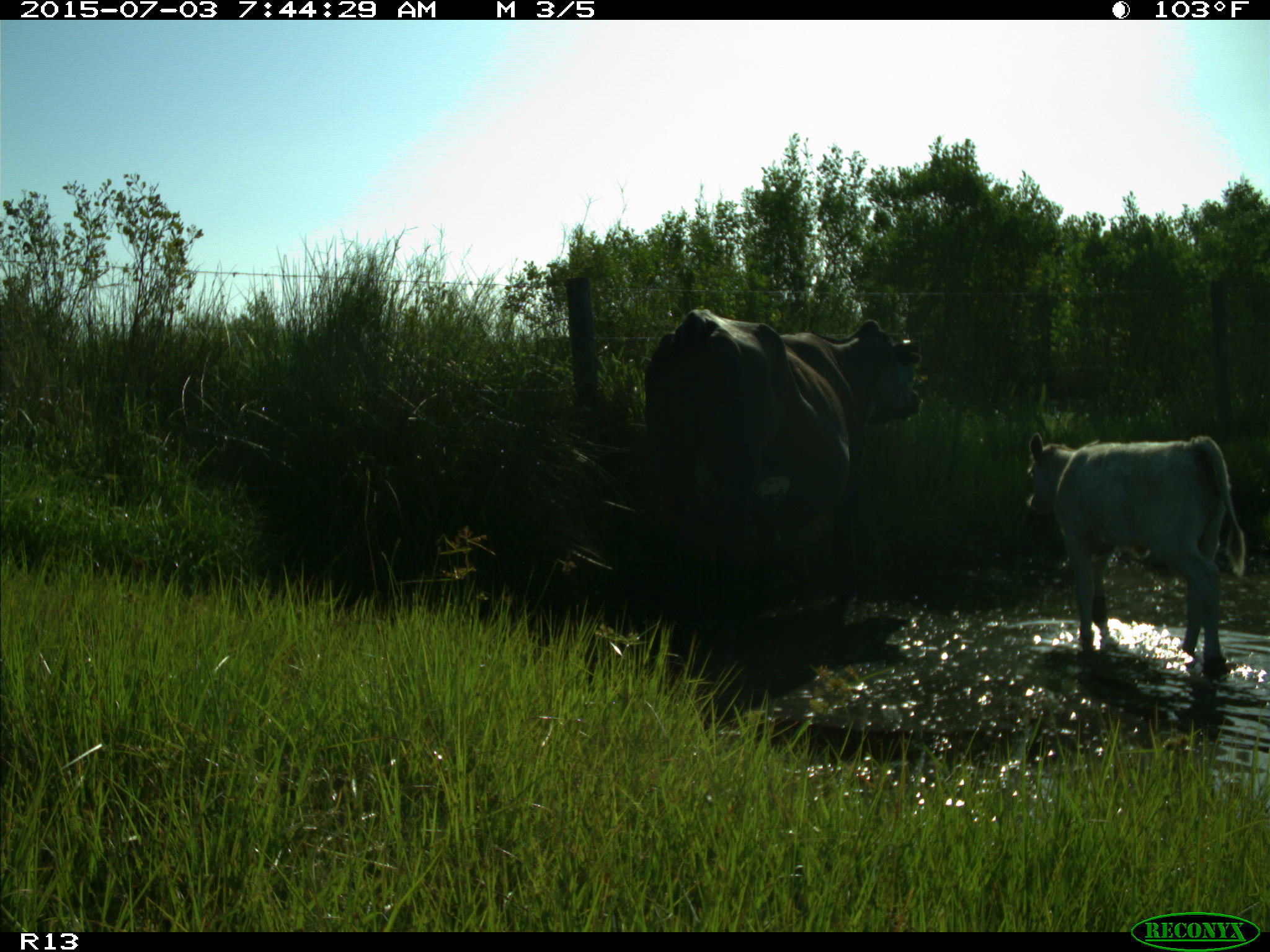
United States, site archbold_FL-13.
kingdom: Animalia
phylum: Chordata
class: Mammalia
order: Artiodactyla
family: Bovidae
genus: Bos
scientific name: Bos taurus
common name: domestic cow